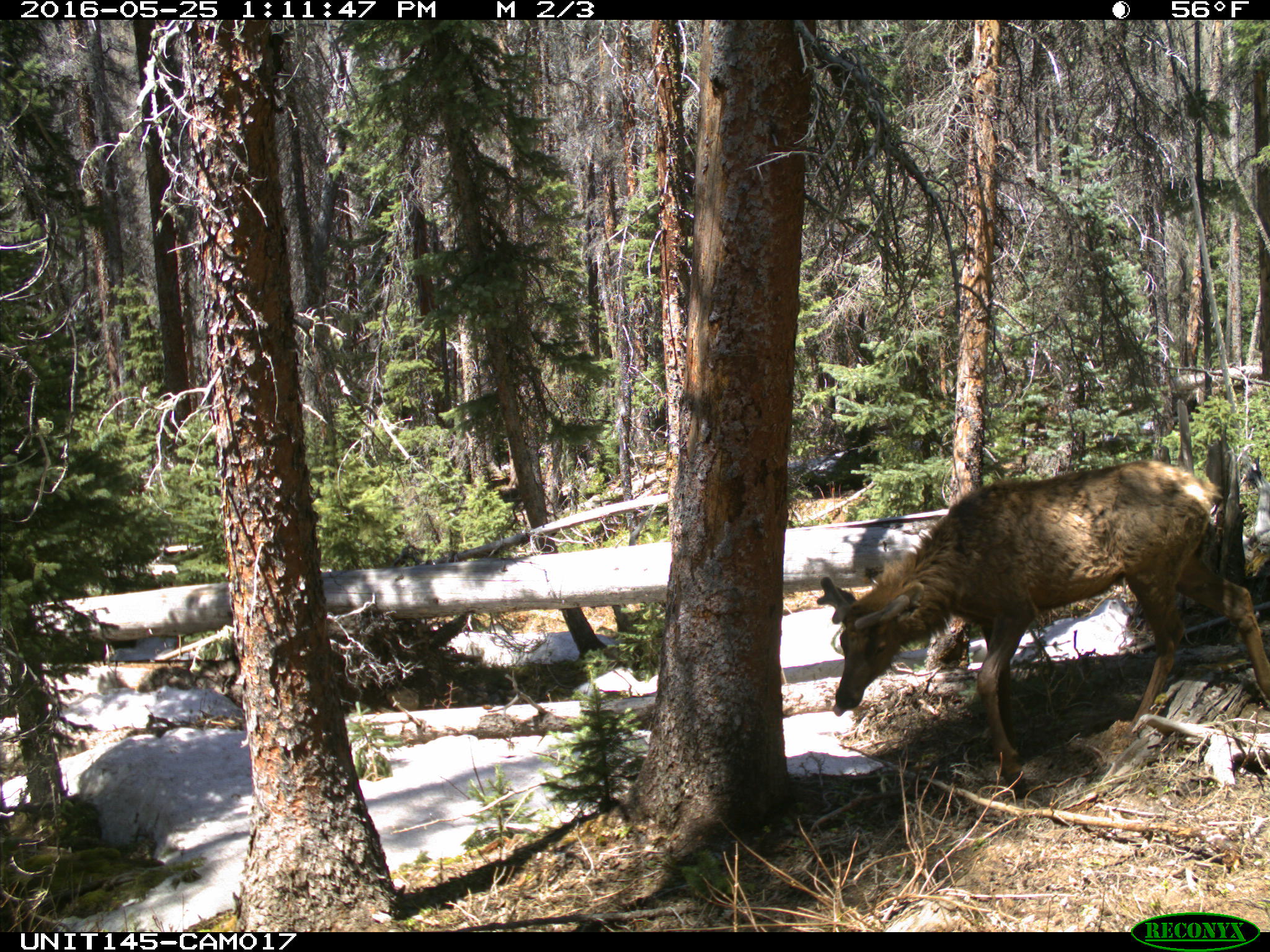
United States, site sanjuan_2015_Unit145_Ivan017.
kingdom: Animalia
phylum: Chordata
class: Mammalia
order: Artiodactyla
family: Cervidae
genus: Cervus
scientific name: Cervus elaphus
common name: red deer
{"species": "Cervus elaphus (red deer)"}